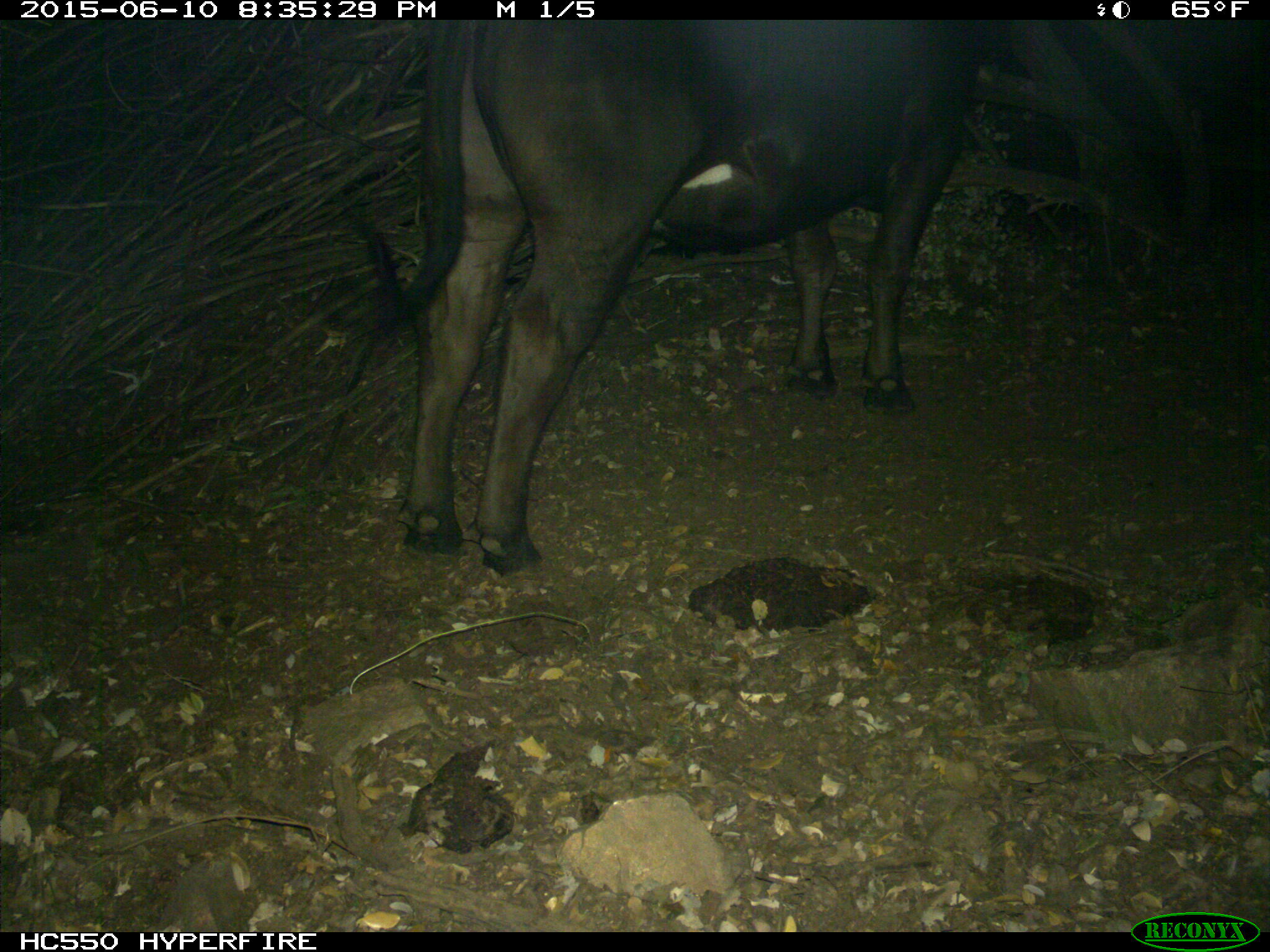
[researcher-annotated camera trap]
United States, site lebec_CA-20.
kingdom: Animalia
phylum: Chordata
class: Mammalia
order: Artiodactyla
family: Bovidae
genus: Bos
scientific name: Bos taurus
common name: domestic cow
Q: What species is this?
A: Bos taurus (domestic cow).